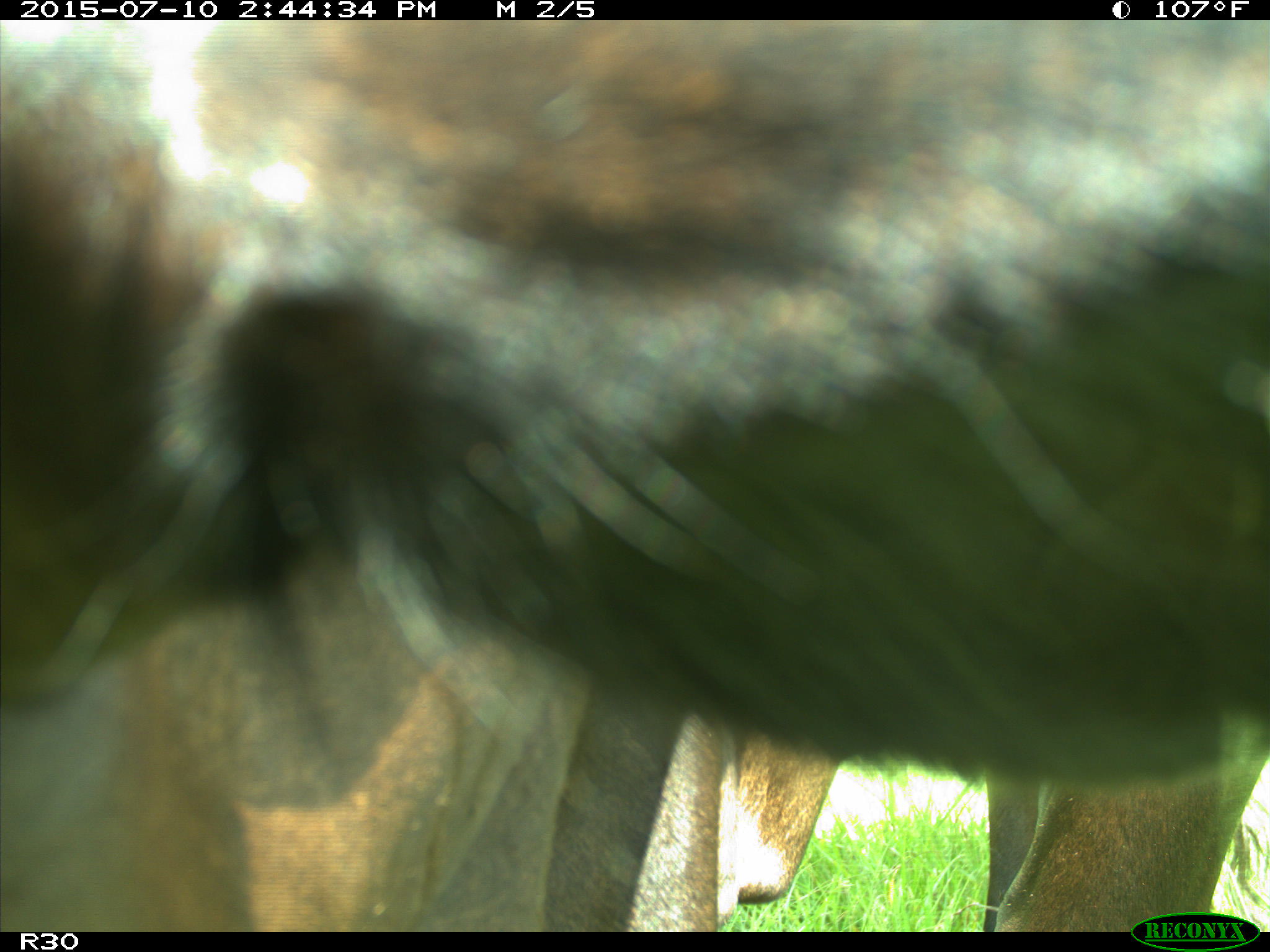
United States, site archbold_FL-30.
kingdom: Animalia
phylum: Chordata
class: Mammalia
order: Artiodactyla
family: Bovidae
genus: Bos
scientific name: Bos taurus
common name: domestic cow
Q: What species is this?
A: Bos taurus (domestic cow).